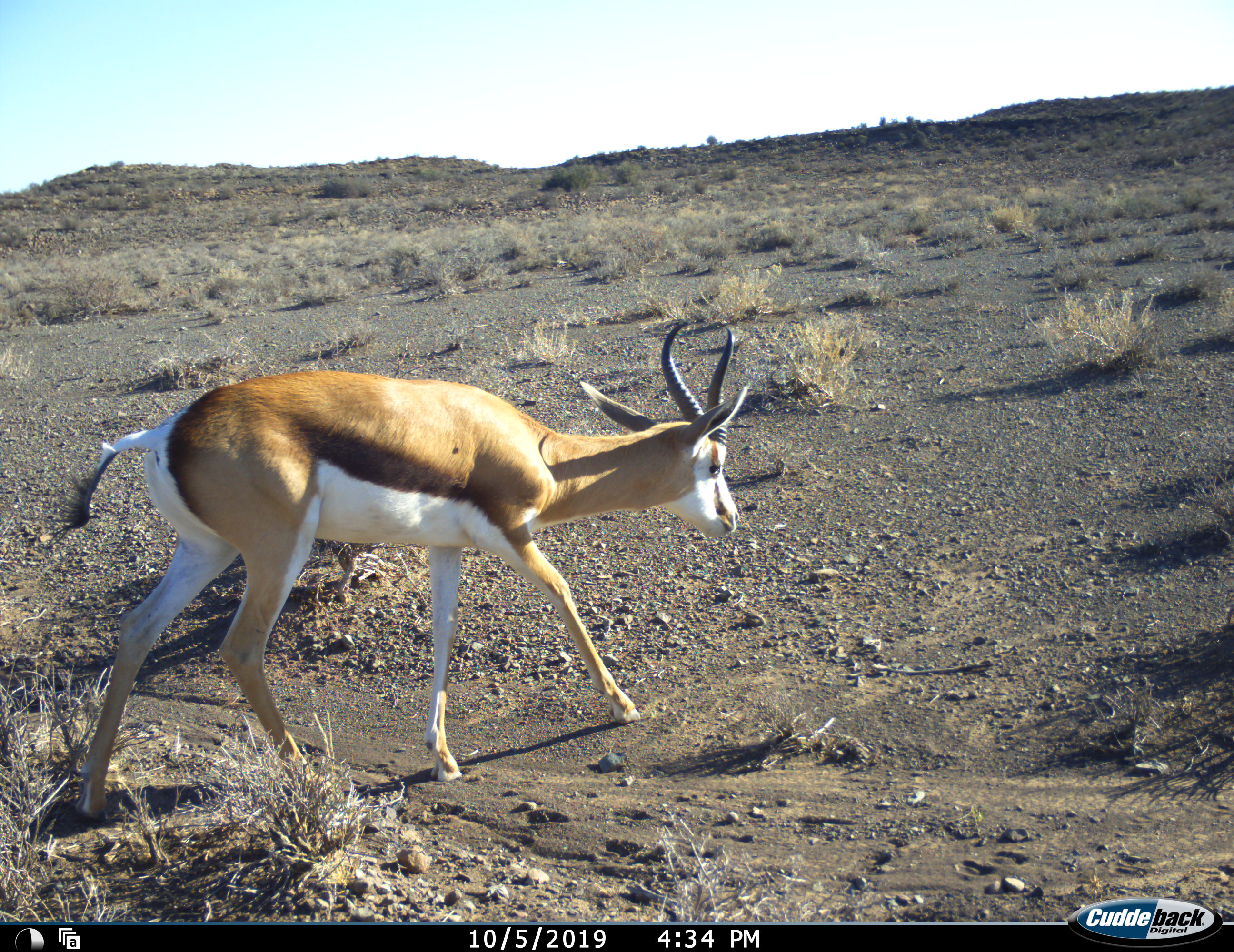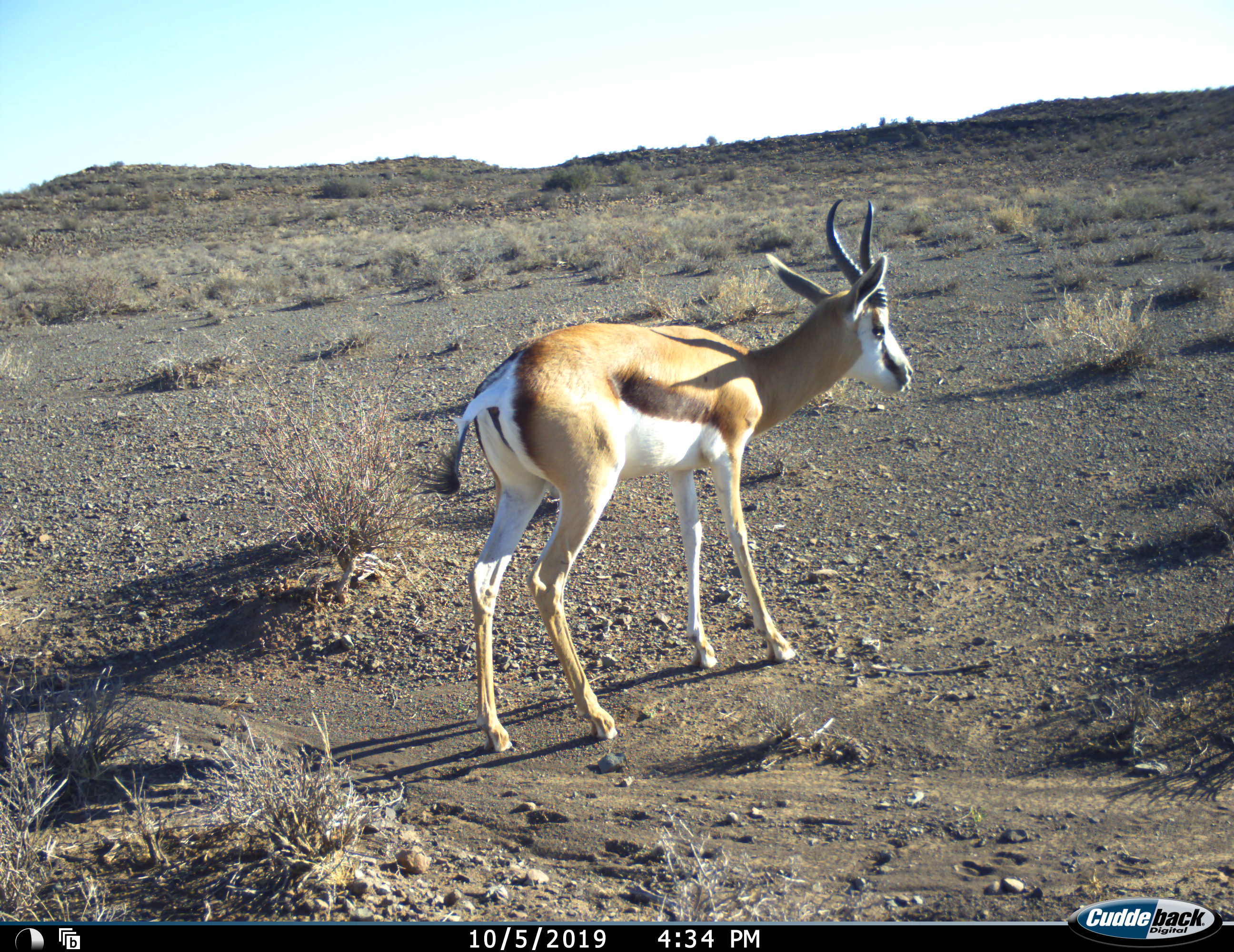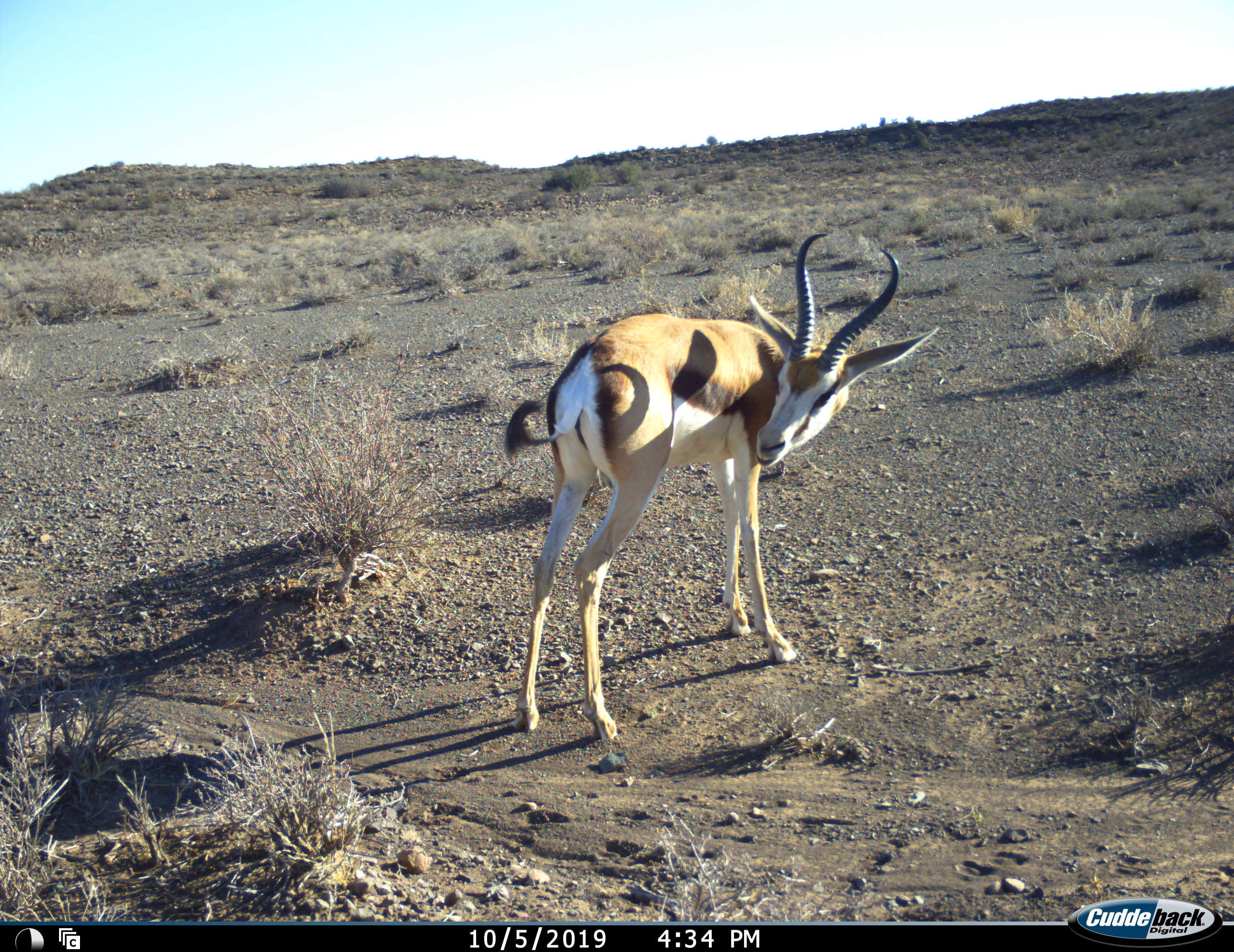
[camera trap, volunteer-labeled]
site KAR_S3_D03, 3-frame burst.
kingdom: Animalia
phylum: Chordata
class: Mammalia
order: Artiodactyla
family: Bovidae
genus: Antidorcas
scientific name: Antidorcas marsupialis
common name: springbok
Springbok (Antidorcas marsupialis), count 1. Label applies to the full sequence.